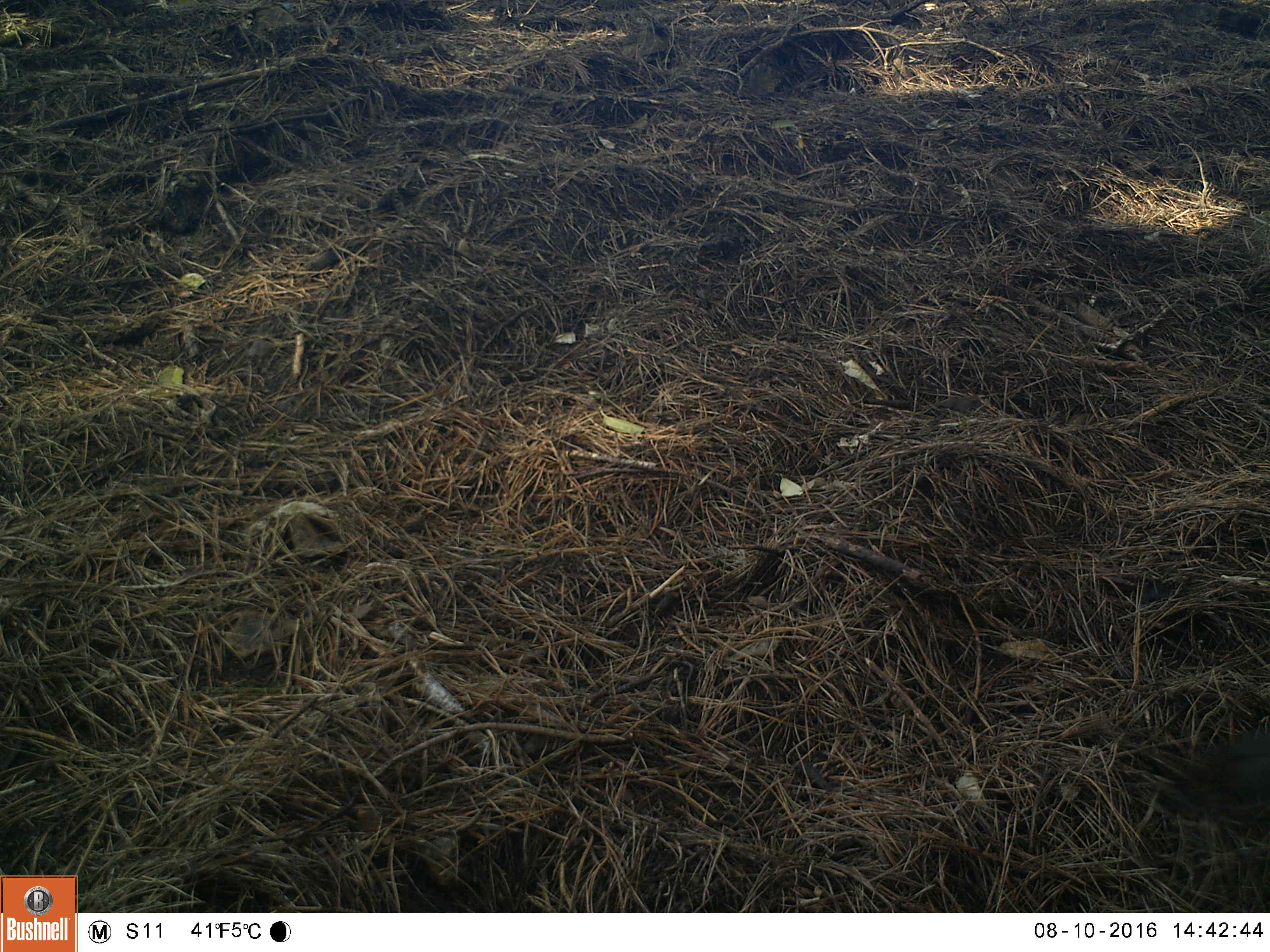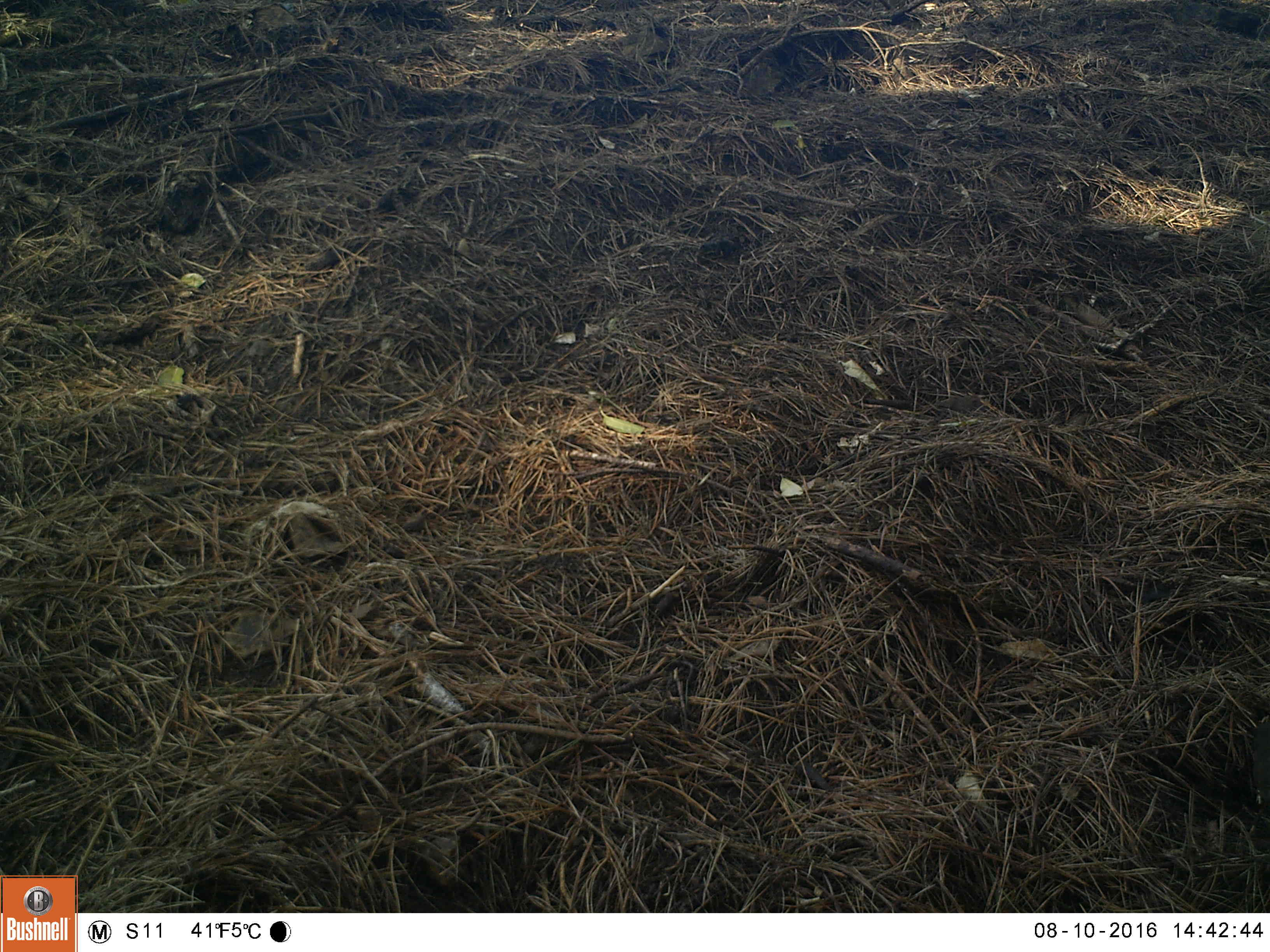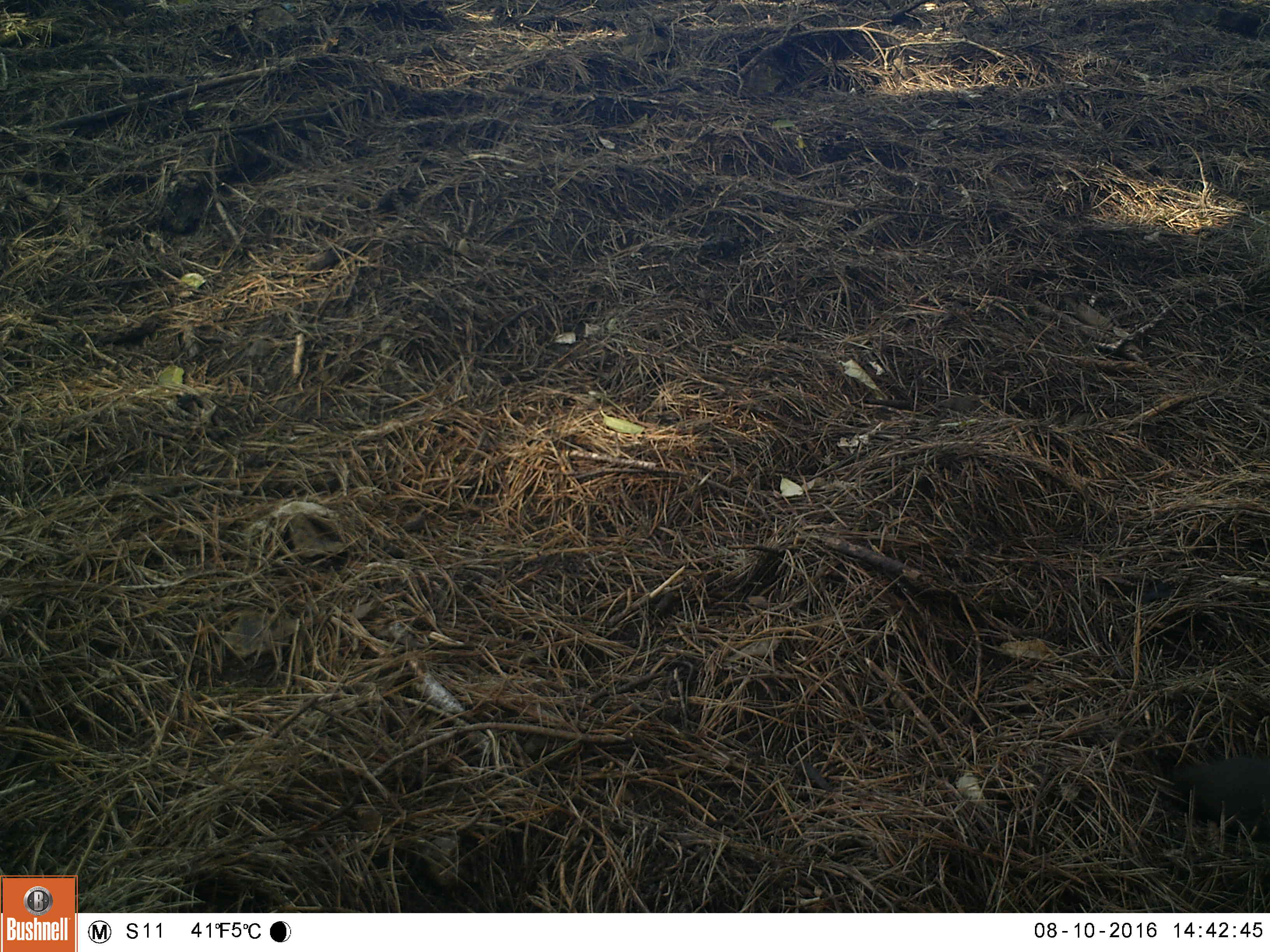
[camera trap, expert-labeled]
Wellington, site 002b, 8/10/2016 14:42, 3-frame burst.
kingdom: Animalia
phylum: Chordata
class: Aves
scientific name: Aves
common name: bird